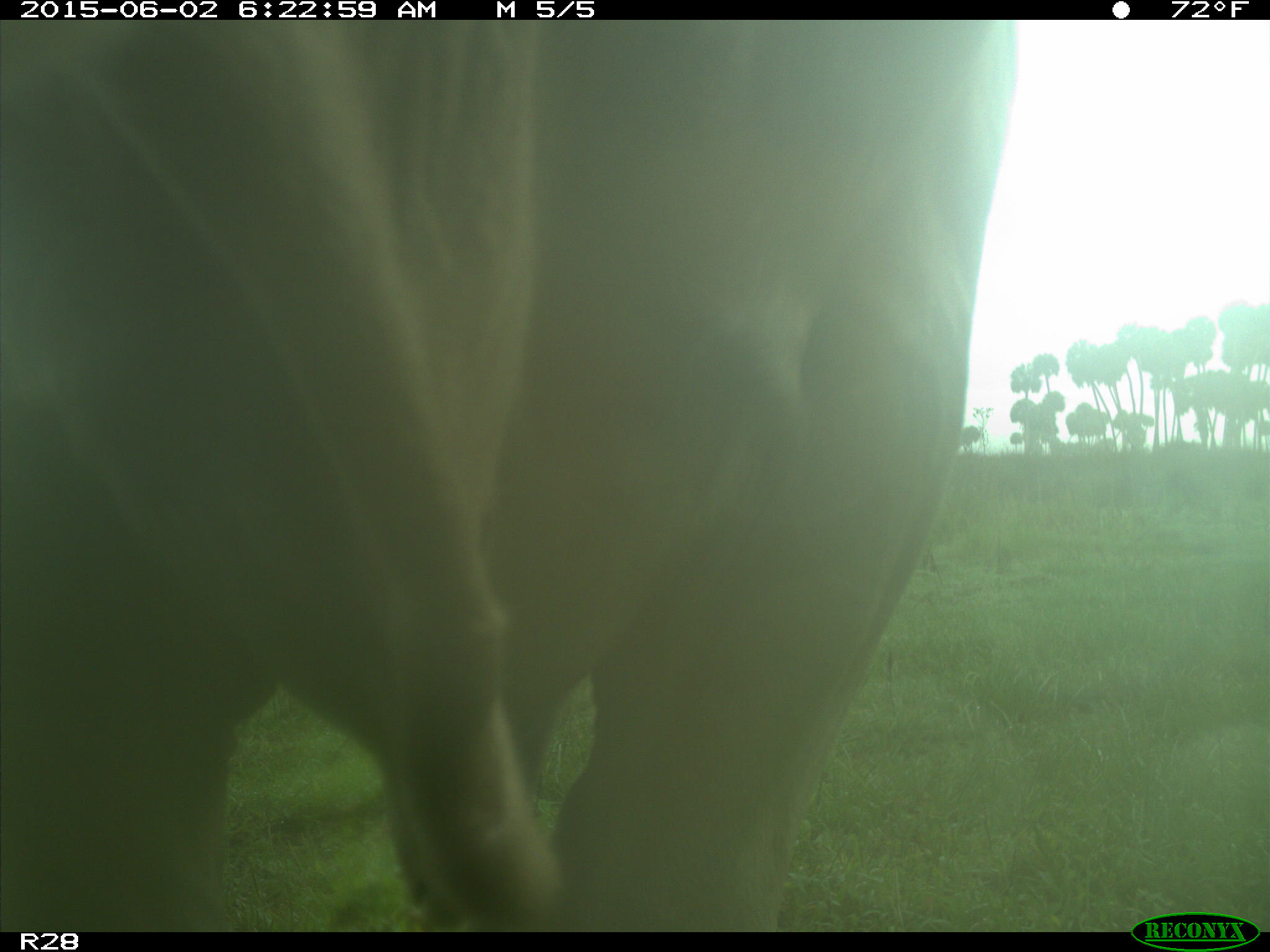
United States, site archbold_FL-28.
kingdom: Animalia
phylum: Chordata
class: Mammalia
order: Artiodactyla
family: Bovidae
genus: Bos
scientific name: Bos taurus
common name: domestic cow